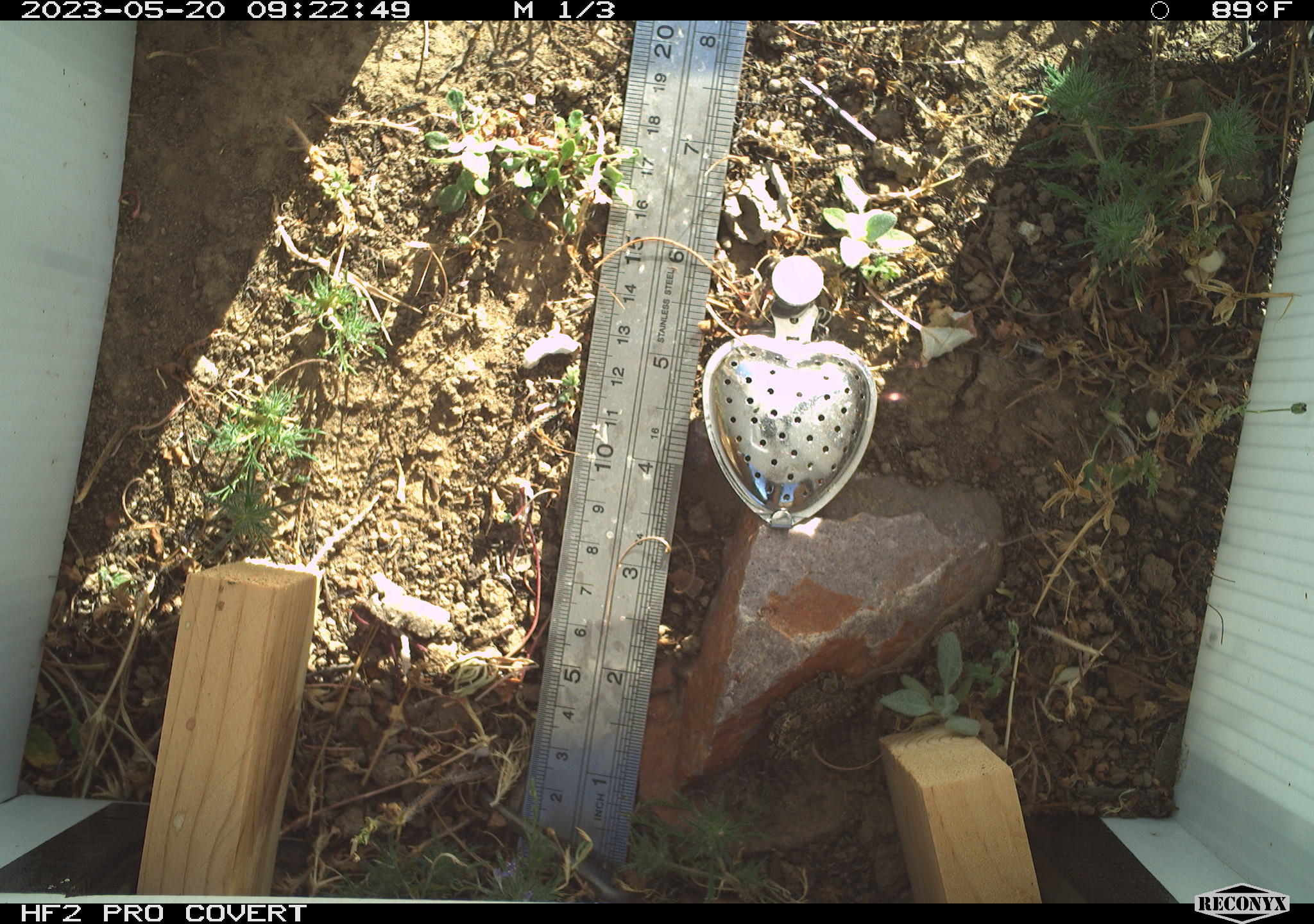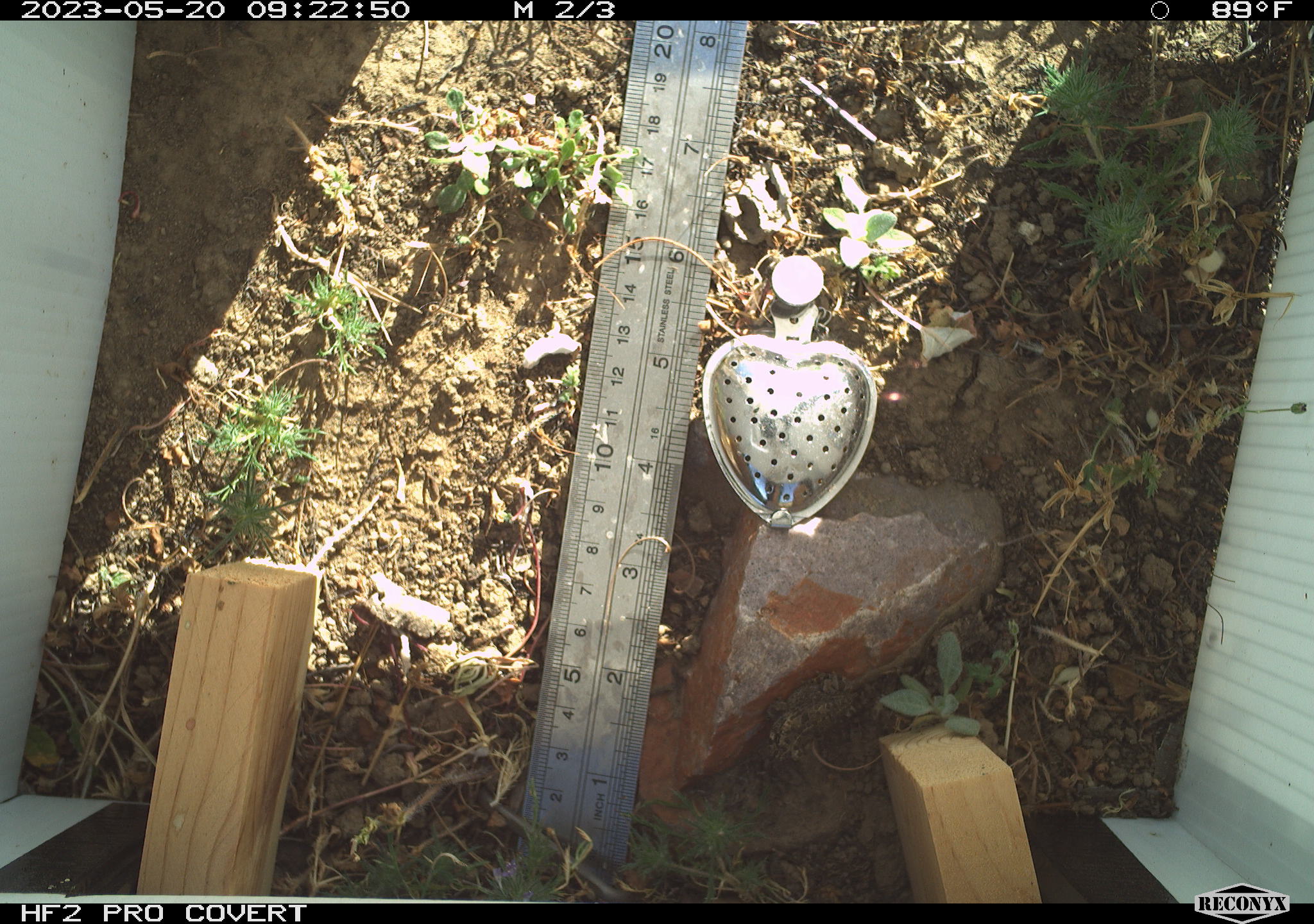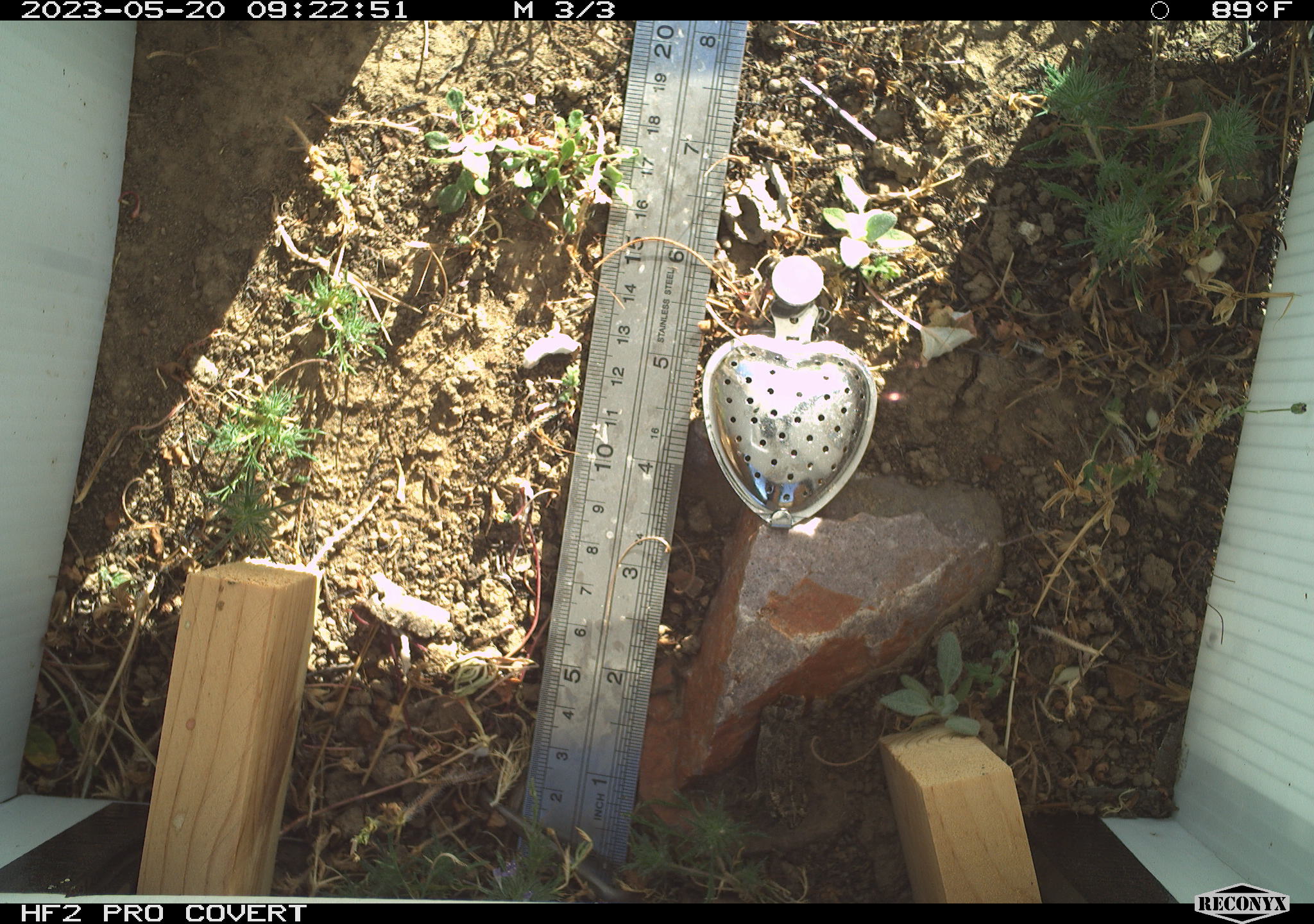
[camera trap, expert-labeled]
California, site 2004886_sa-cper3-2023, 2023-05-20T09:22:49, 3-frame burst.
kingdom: Animalia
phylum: Chordata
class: Amphibia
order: Anura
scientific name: Anura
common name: frogs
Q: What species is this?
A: Frogs (Anura).